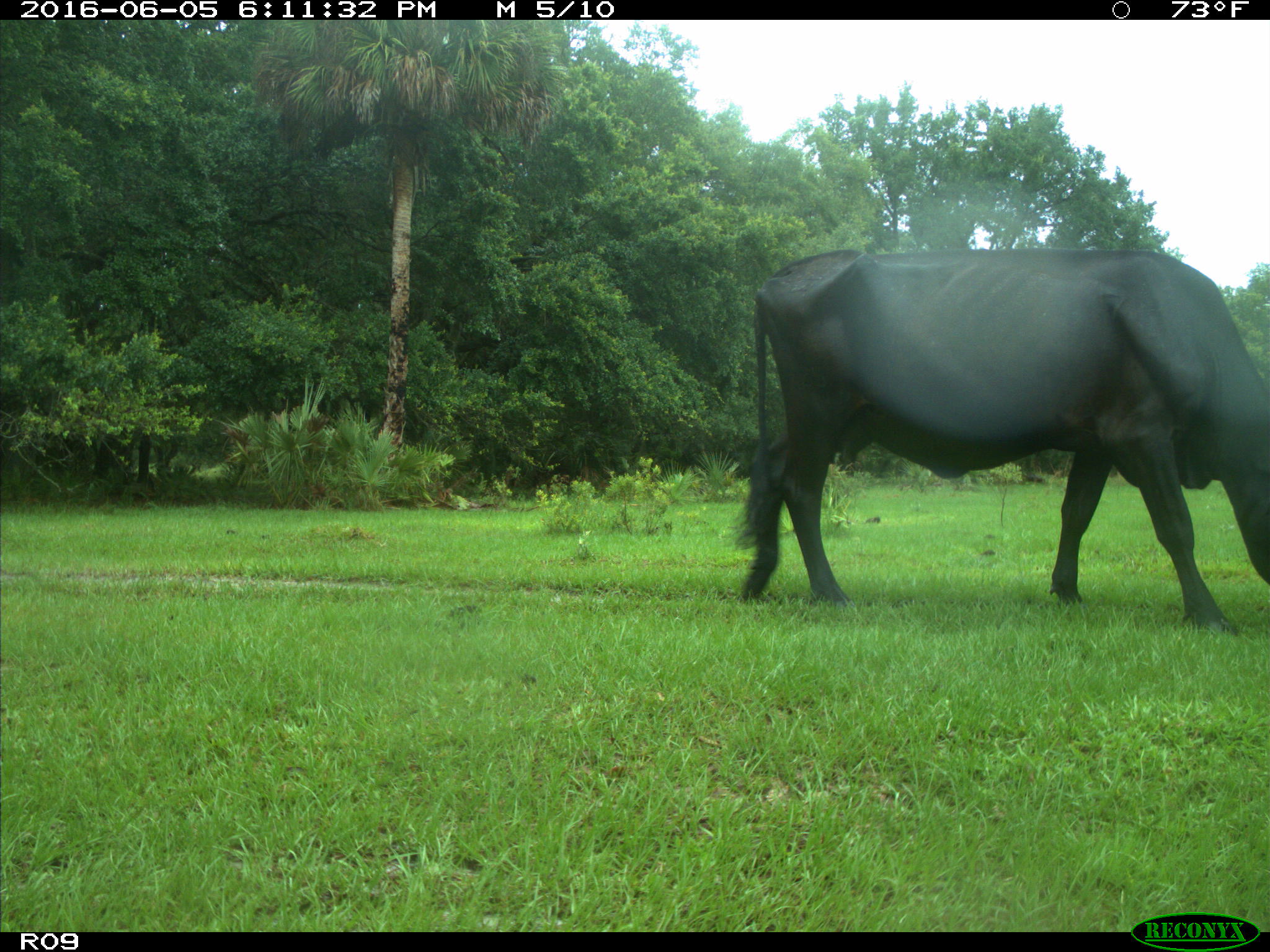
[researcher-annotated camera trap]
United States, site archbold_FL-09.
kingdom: Animalia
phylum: Chordata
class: Mammalia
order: Artiodactyla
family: Bovidae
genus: Bos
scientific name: Bos taurus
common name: domestic cow